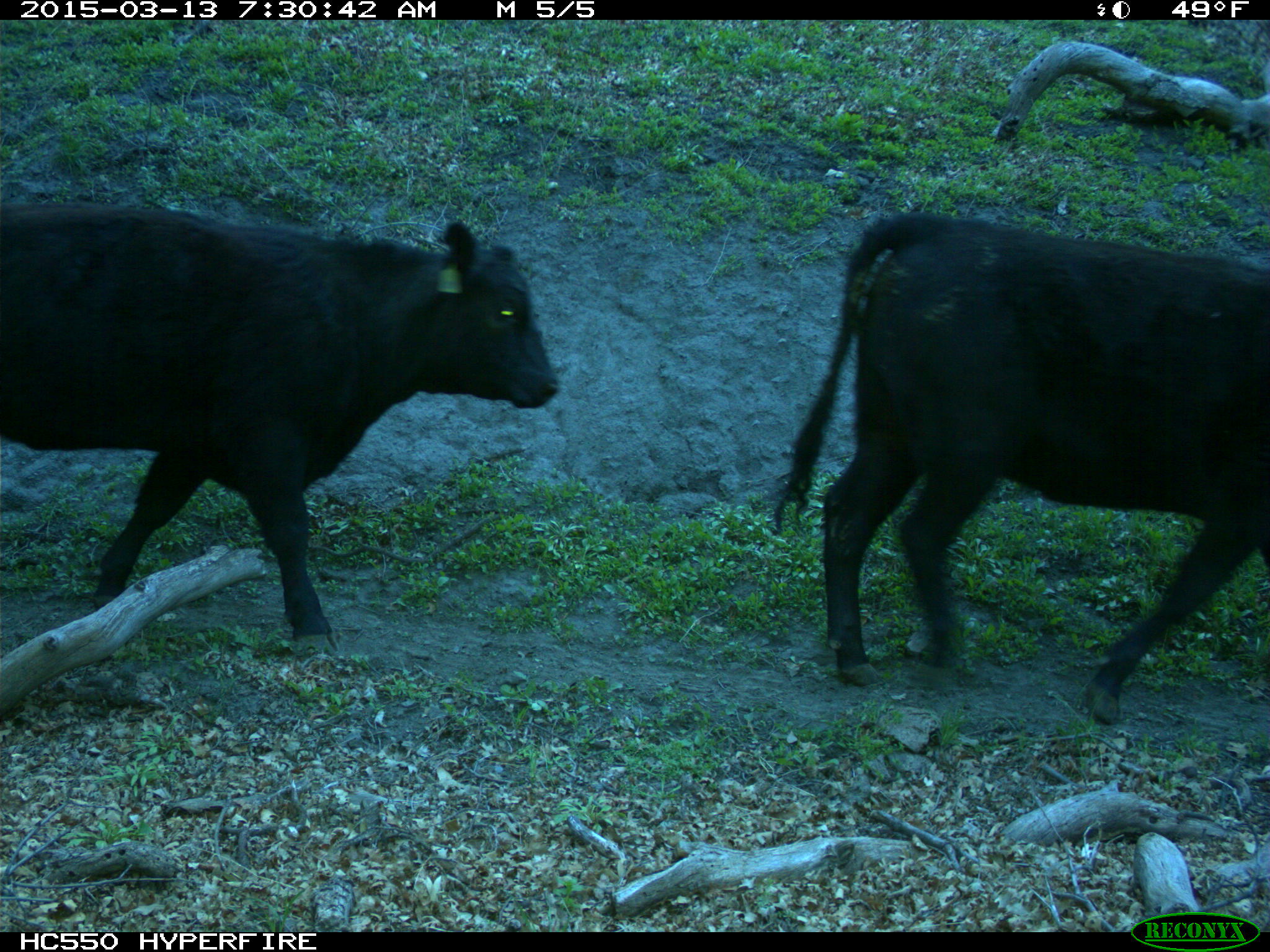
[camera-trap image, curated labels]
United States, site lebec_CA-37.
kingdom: Animalia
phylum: Chordata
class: Mammalia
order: Artiodactyla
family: Bovidae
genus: Bos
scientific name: Bos taurus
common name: domestic cow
Bos taurus (domestic cow).